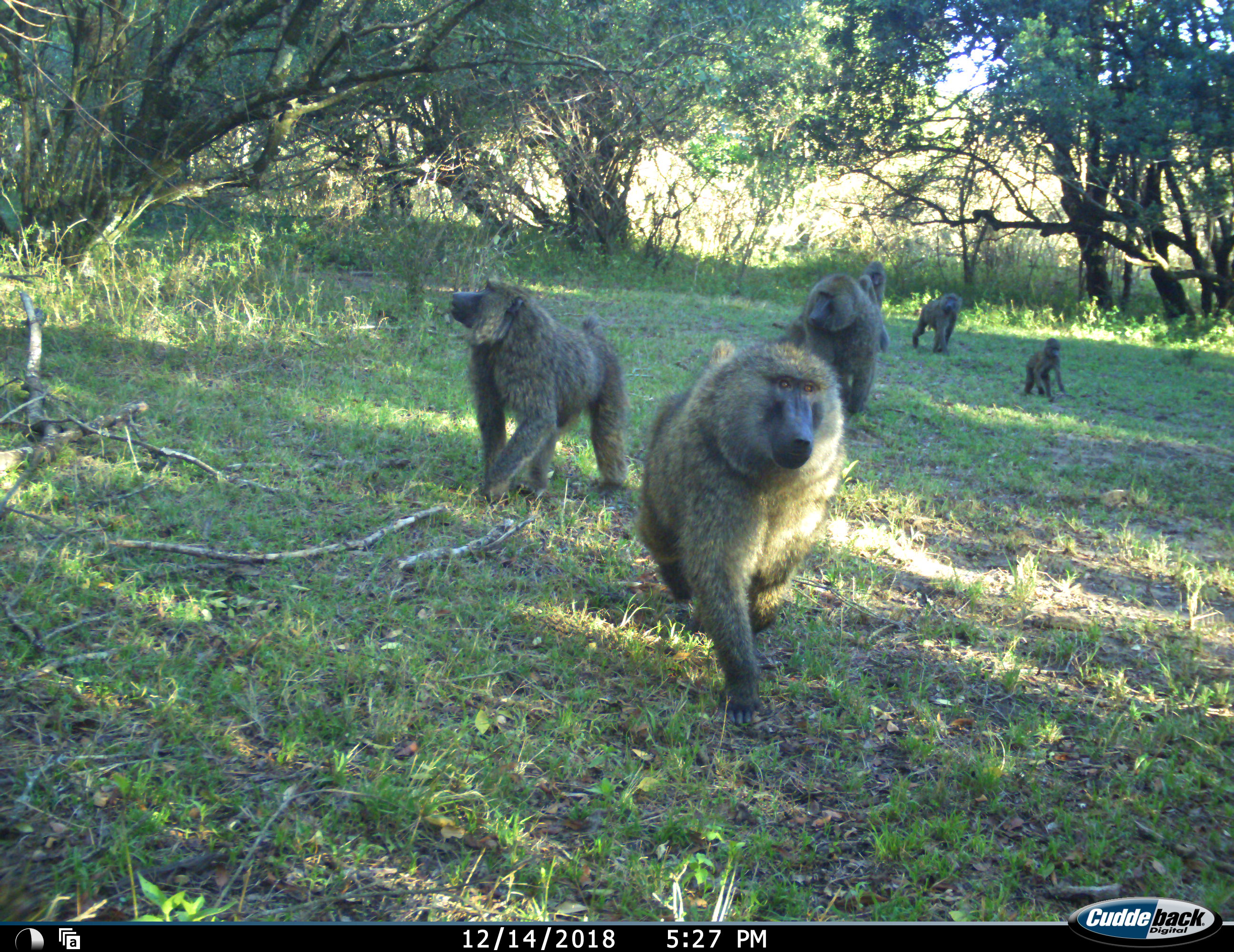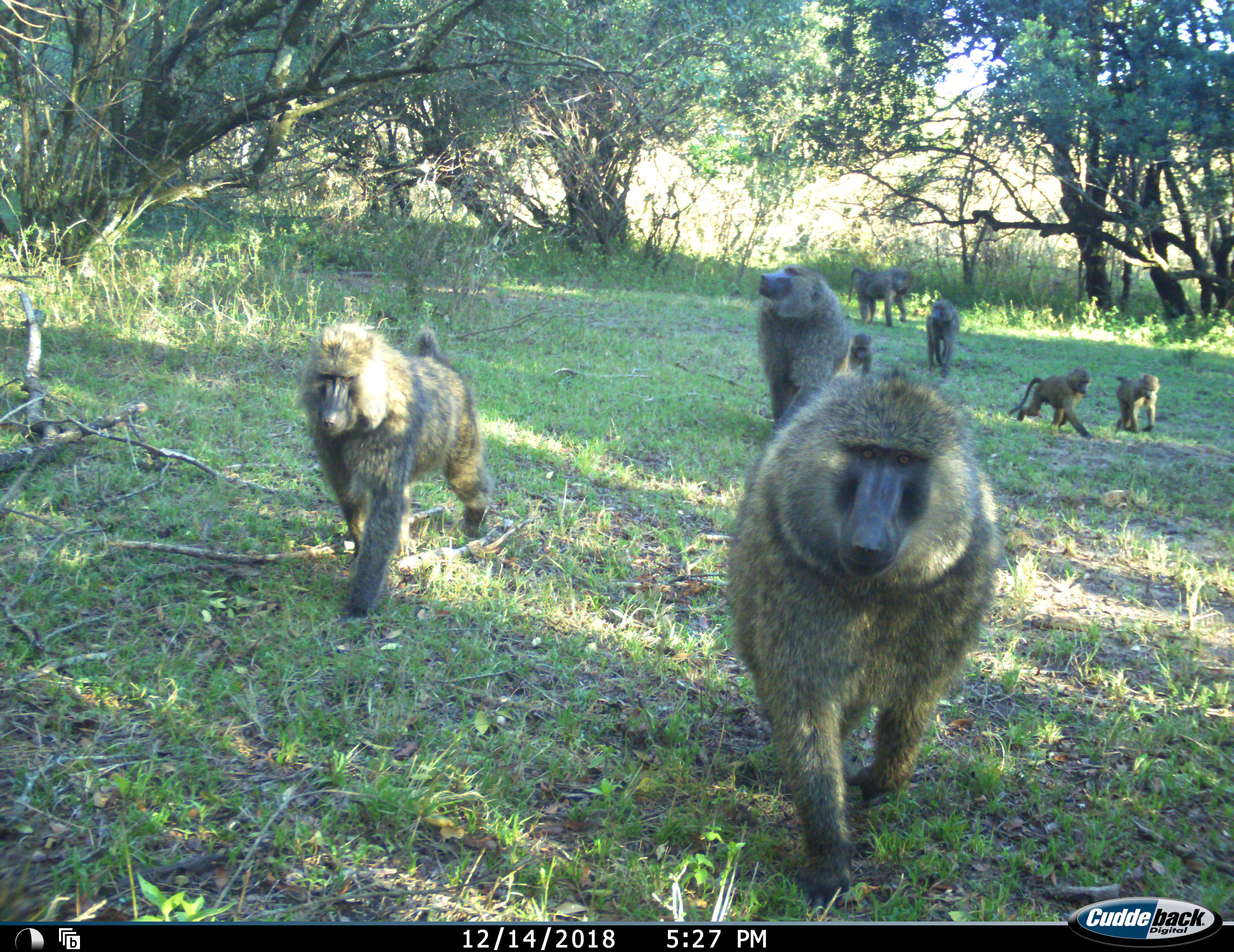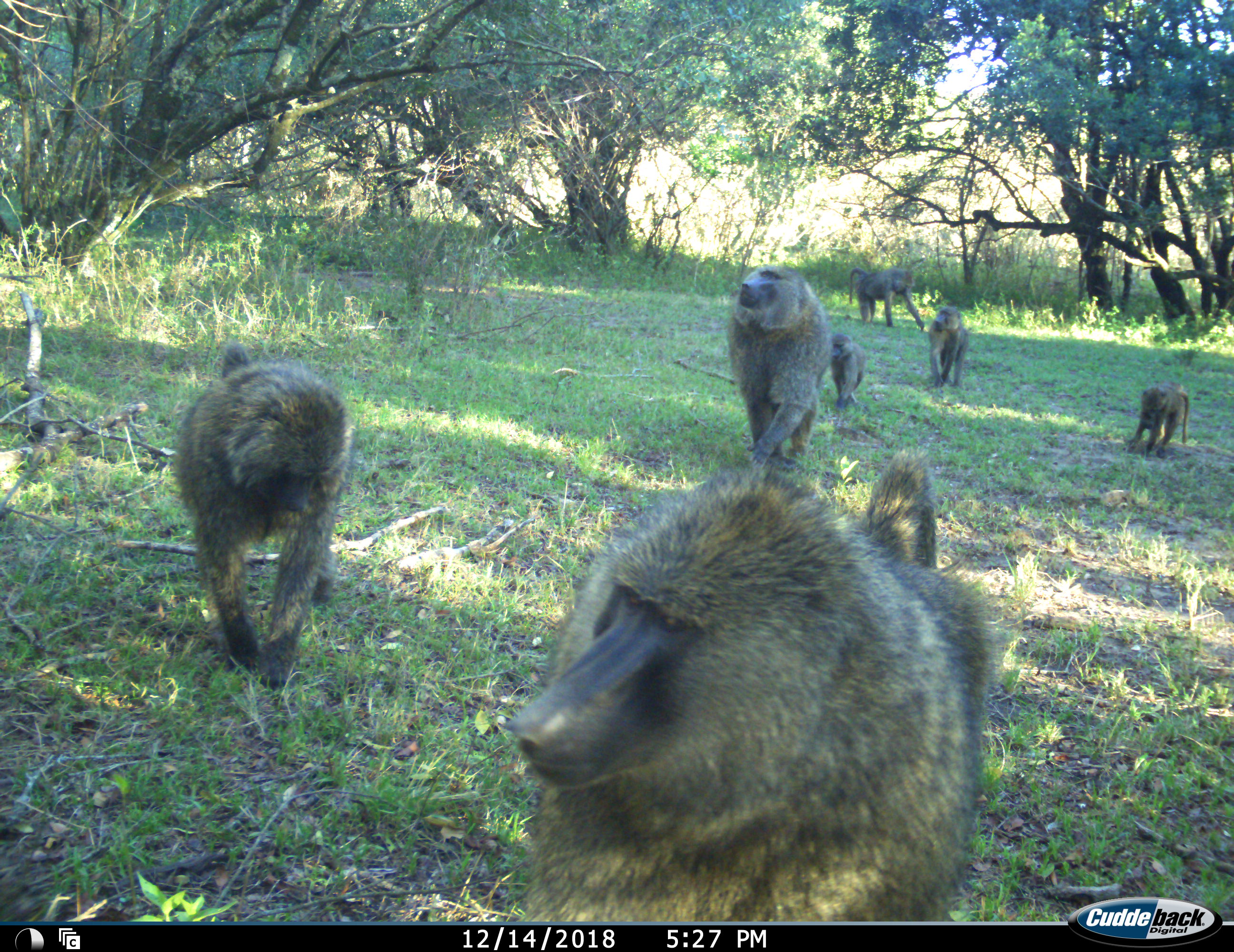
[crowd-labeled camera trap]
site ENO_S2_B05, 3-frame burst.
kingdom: Animalia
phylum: Chordata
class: Mammalia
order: Primates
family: Cercopithecidae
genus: Papio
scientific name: Papio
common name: baboon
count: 8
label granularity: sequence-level